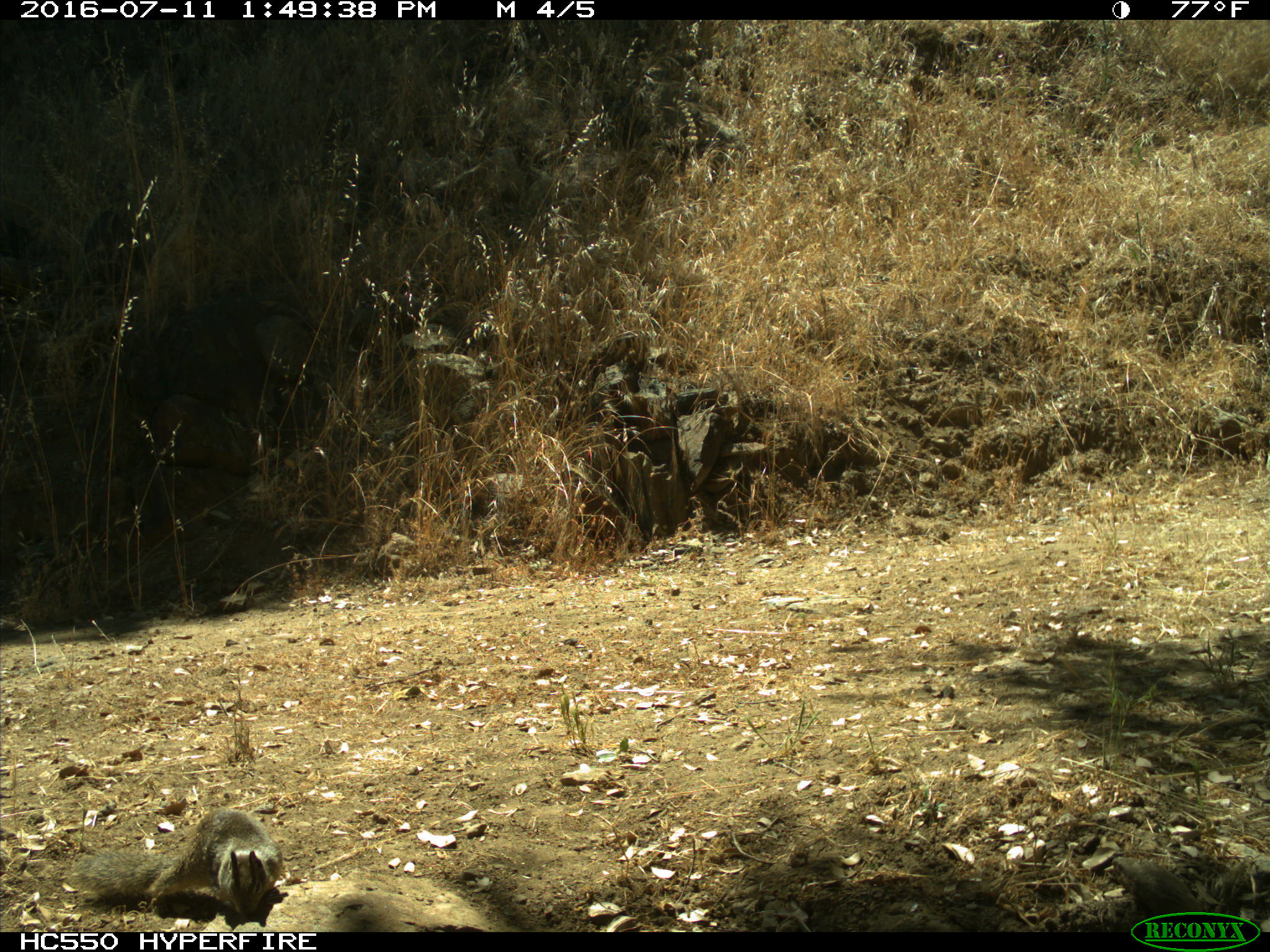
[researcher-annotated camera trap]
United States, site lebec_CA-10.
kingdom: Animalia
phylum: Chordata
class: Mammalia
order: Rodentia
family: Sciuridae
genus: Otospermophilus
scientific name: Otospermophilus beecheyi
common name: california ground squirrel